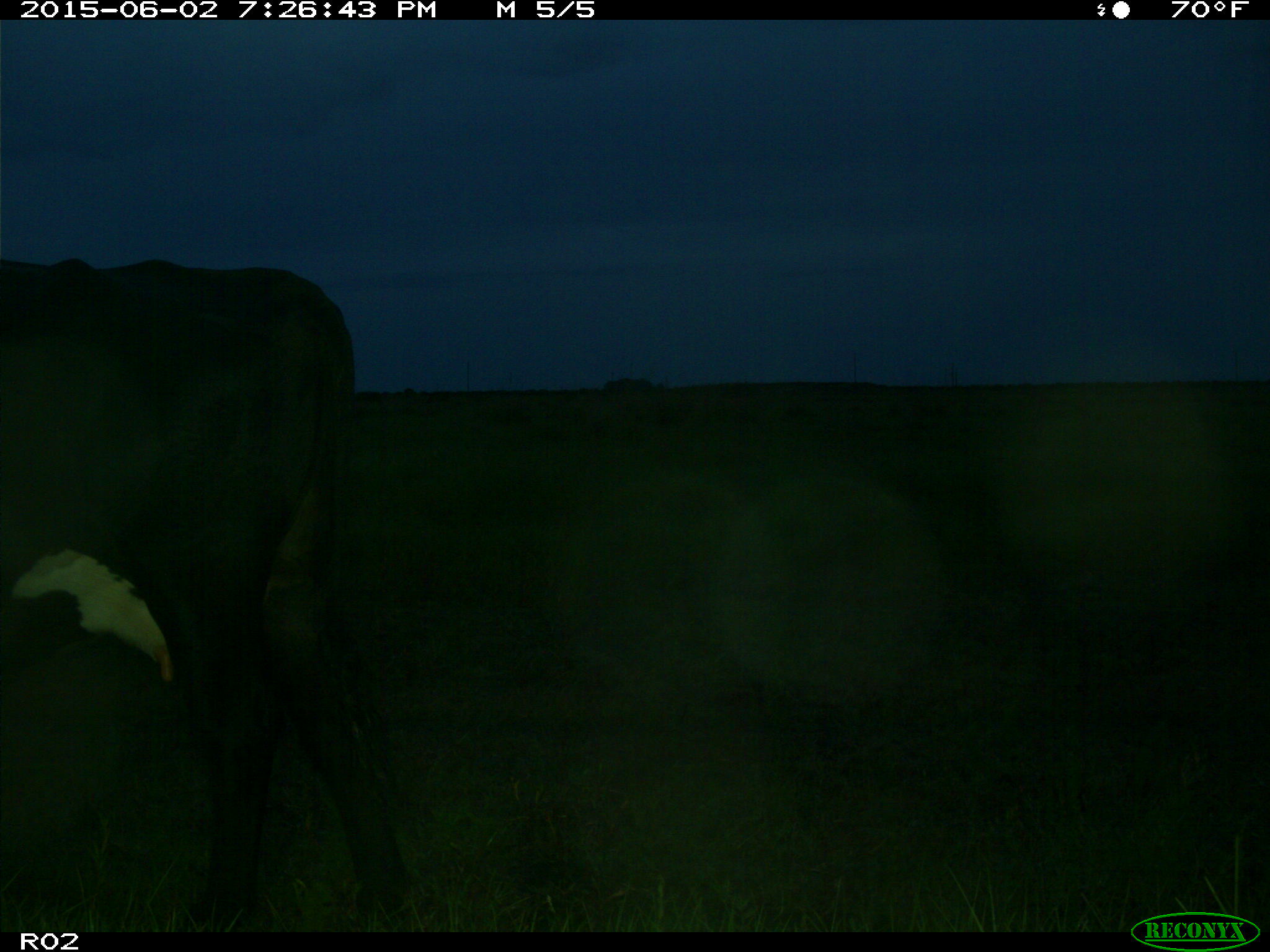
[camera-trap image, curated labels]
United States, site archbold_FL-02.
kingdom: Animalia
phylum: Chordata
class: Mammalia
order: Artiodactyla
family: Bovidae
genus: Bos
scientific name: Bos taurus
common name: domestic cow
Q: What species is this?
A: Bos taurus (domestic cow).